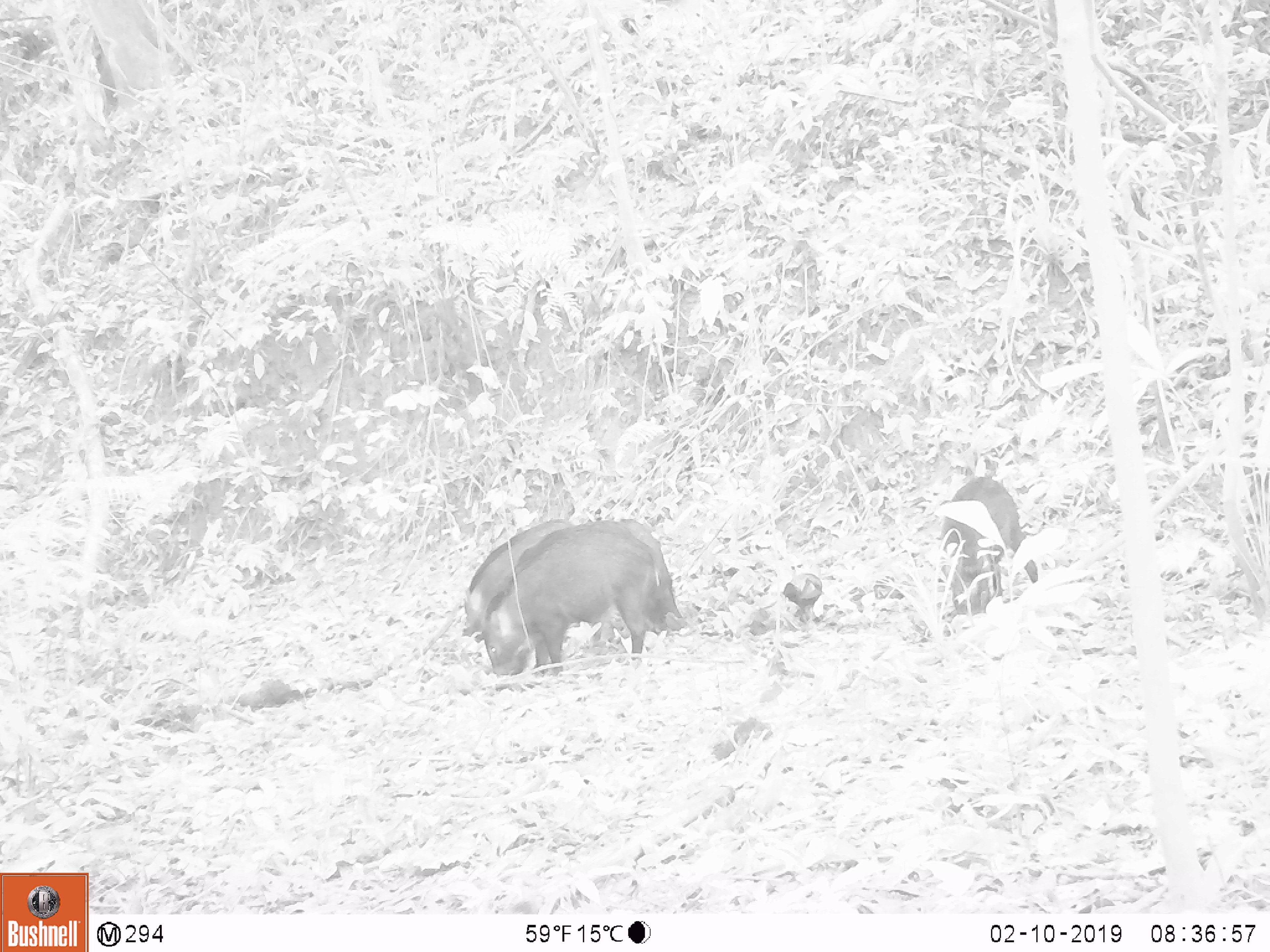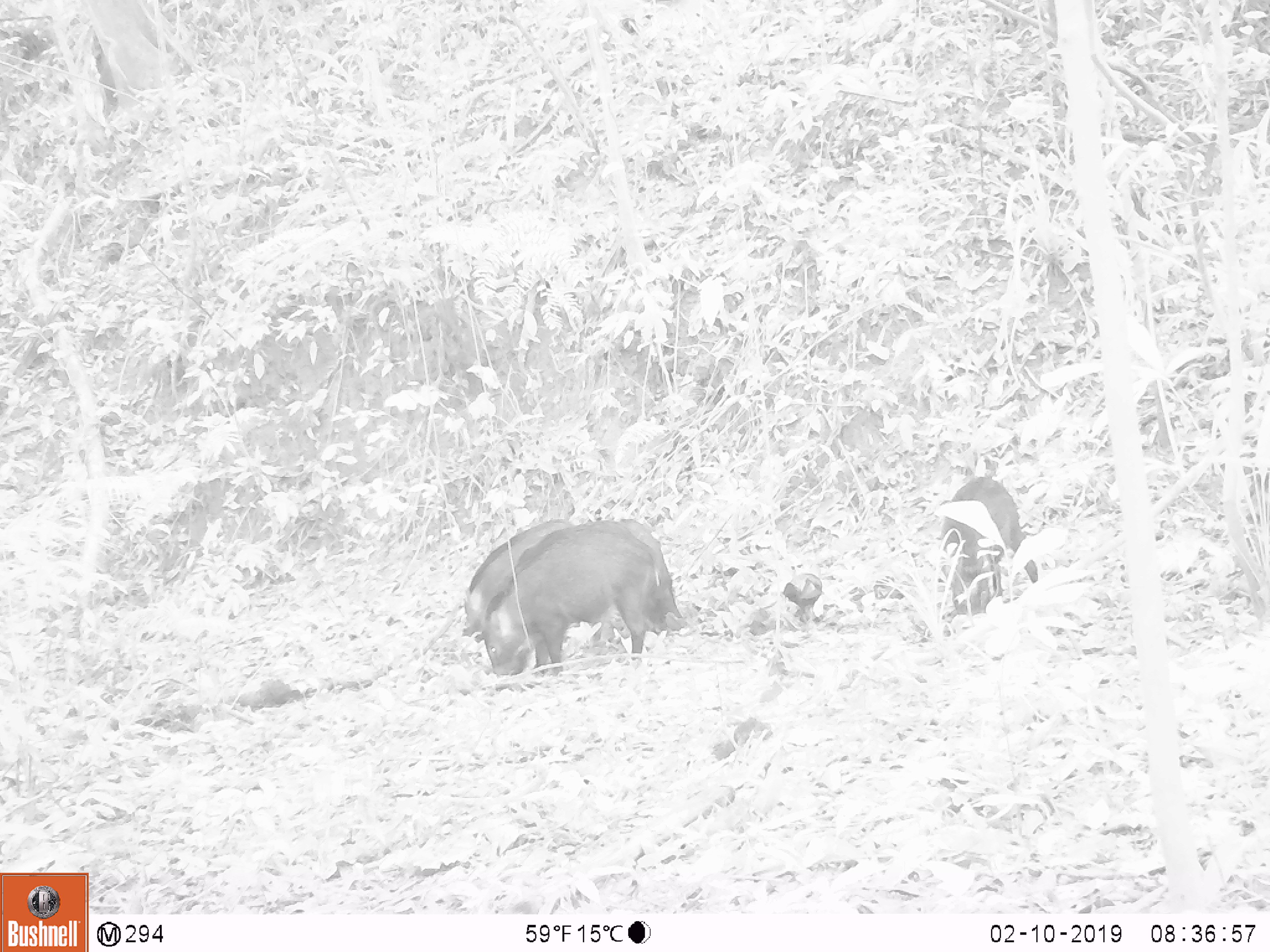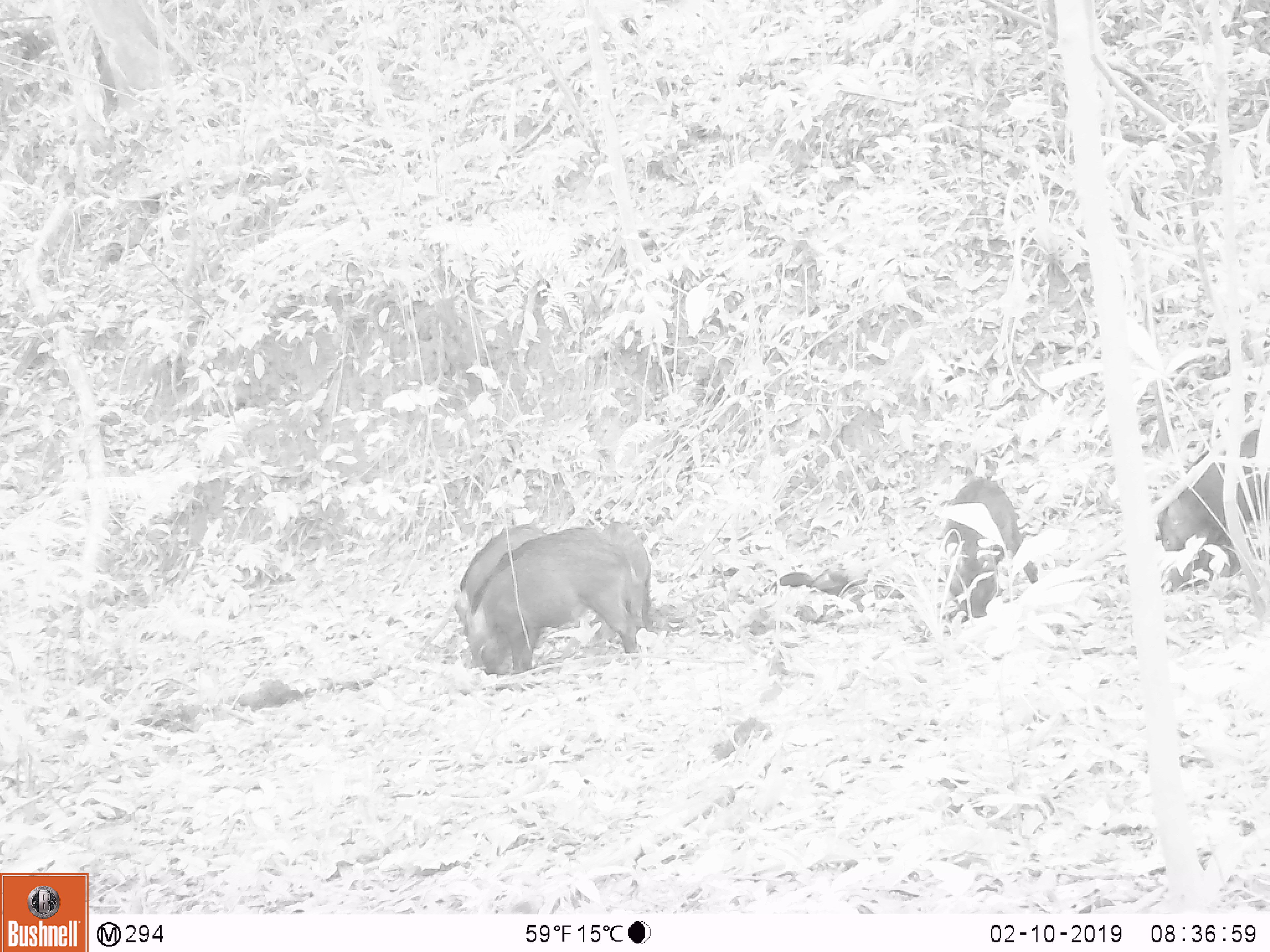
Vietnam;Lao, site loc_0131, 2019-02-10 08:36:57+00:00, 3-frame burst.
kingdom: Animalia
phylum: Chordata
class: Aves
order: Galliformes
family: Phasianidae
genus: Gallus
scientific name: Gallus gallus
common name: red junglefowl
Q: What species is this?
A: Red junglefowl (Gallus gallus).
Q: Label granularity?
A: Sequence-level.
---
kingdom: Animalia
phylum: Chordata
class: Mammalia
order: Artiodactyla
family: Suidae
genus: Sus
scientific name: Sus scrofa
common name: eurasian wild pig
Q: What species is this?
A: Eurasian wild pig (Sus scrofa).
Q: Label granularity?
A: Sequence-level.